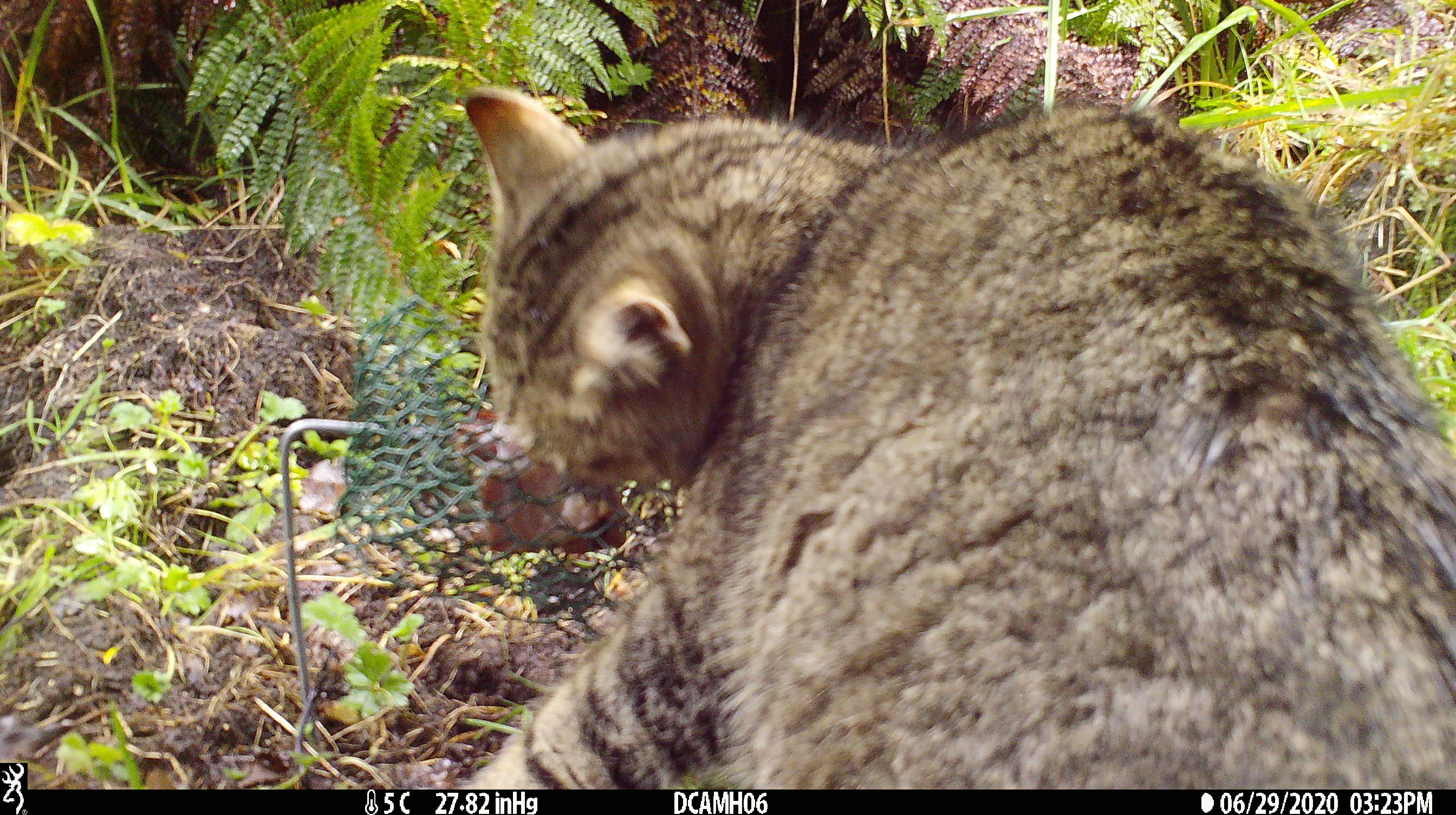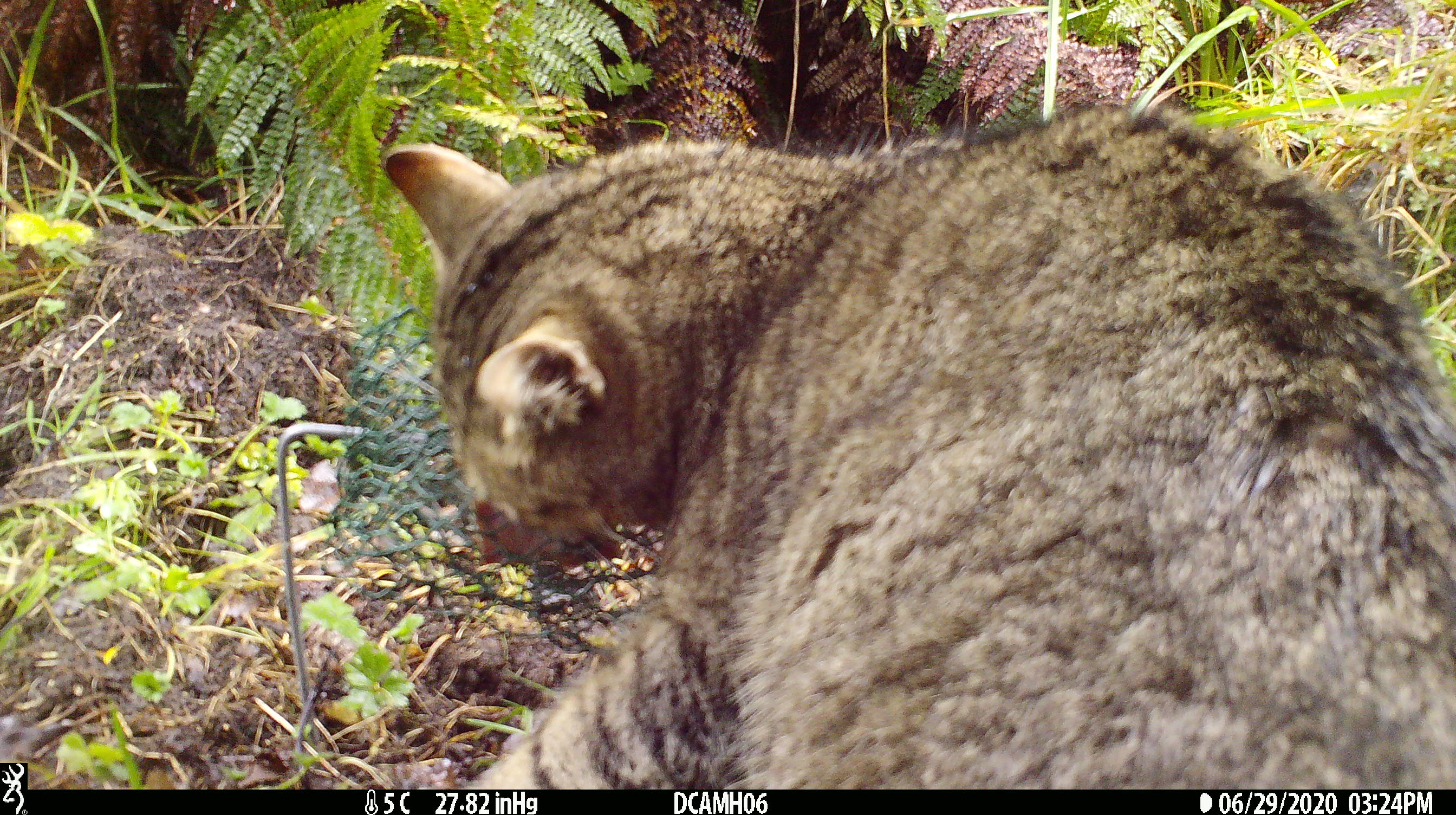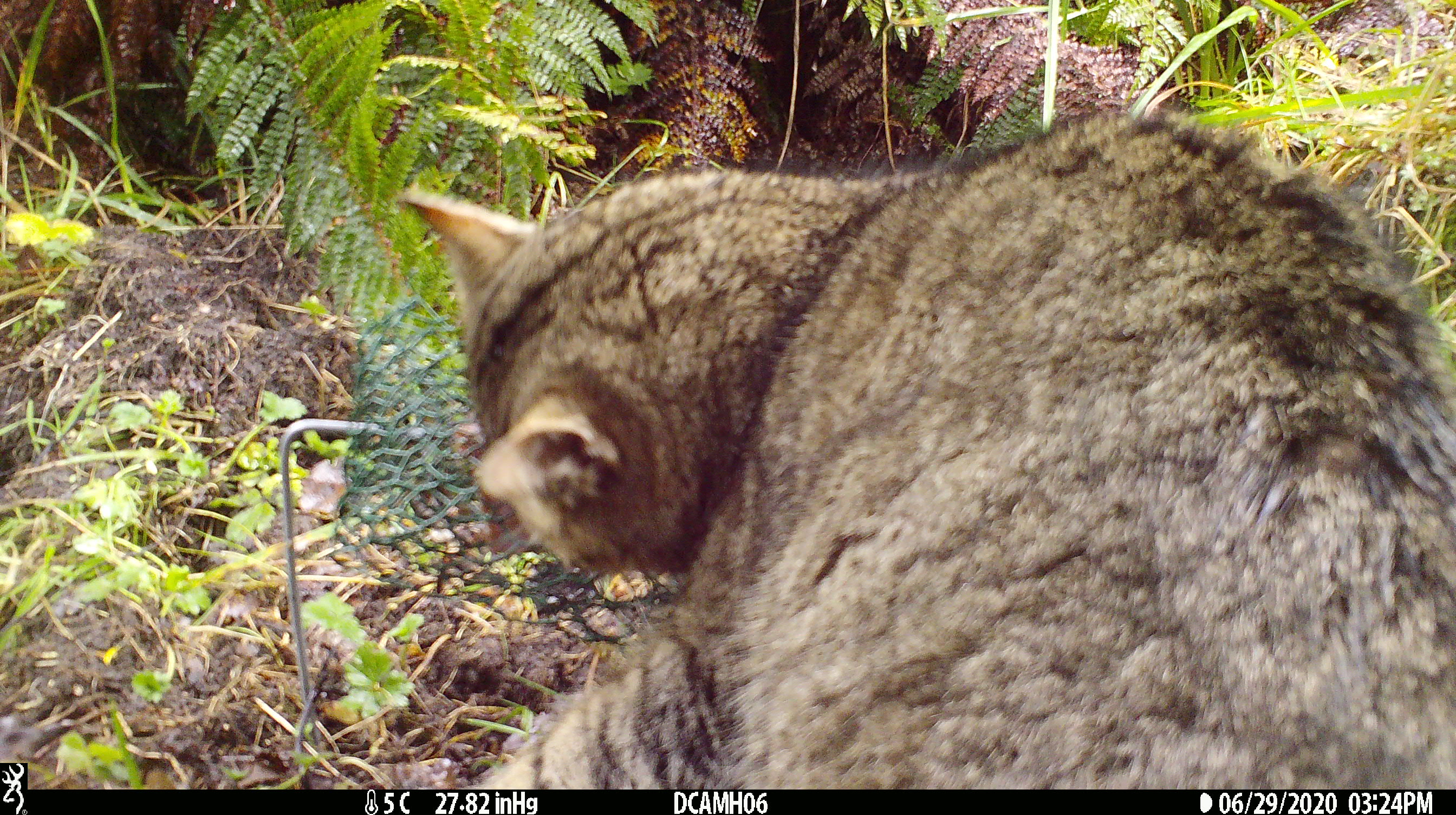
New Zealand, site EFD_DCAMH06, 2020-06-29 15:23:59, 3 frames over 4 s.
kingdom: Animalia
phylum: Chordata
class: Mammalia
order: Carnivora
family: Felidae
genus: Felis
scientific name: Felis catus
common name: domestic cat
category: cat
Cat (domestic cat) (Felis catus).